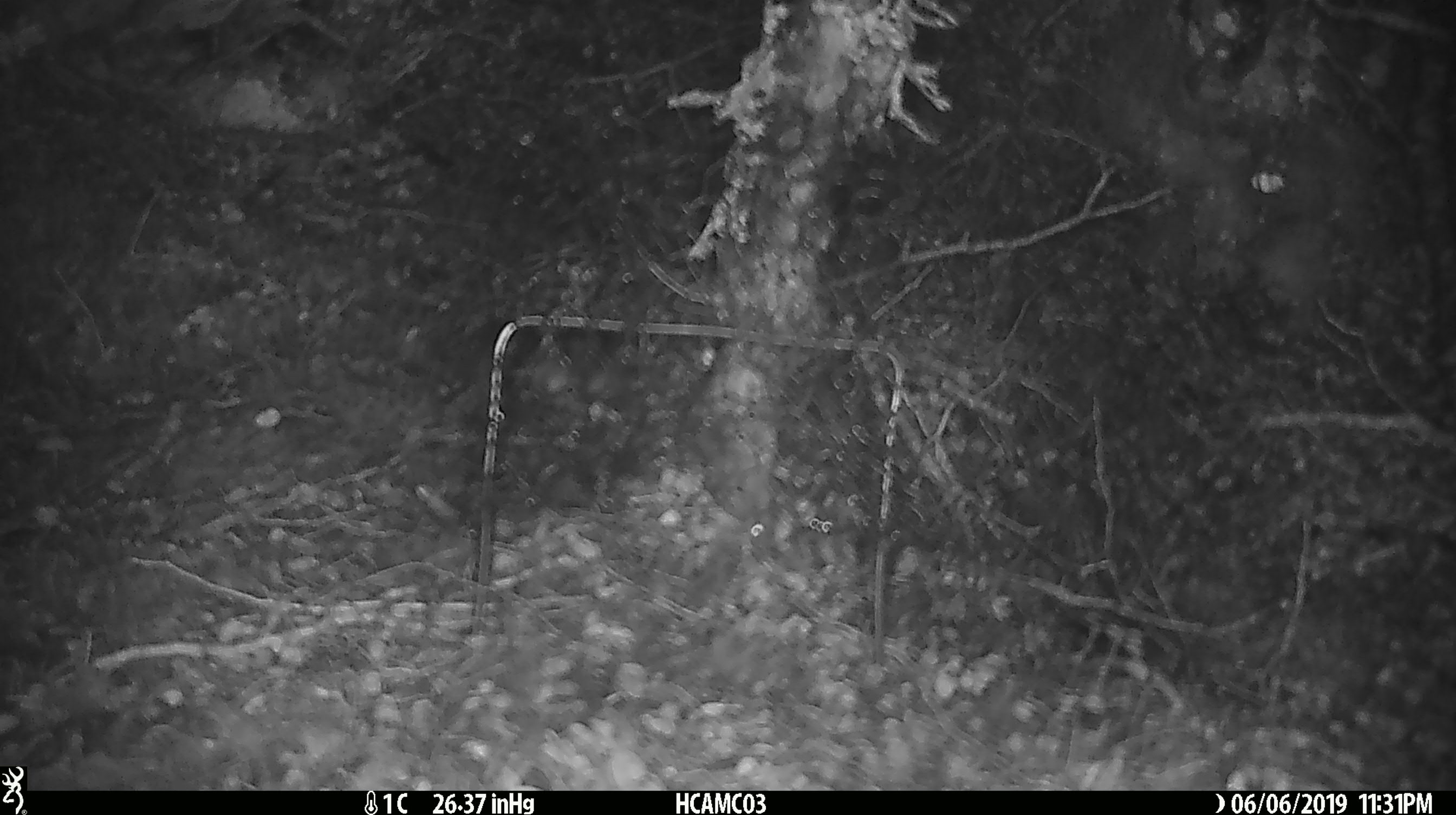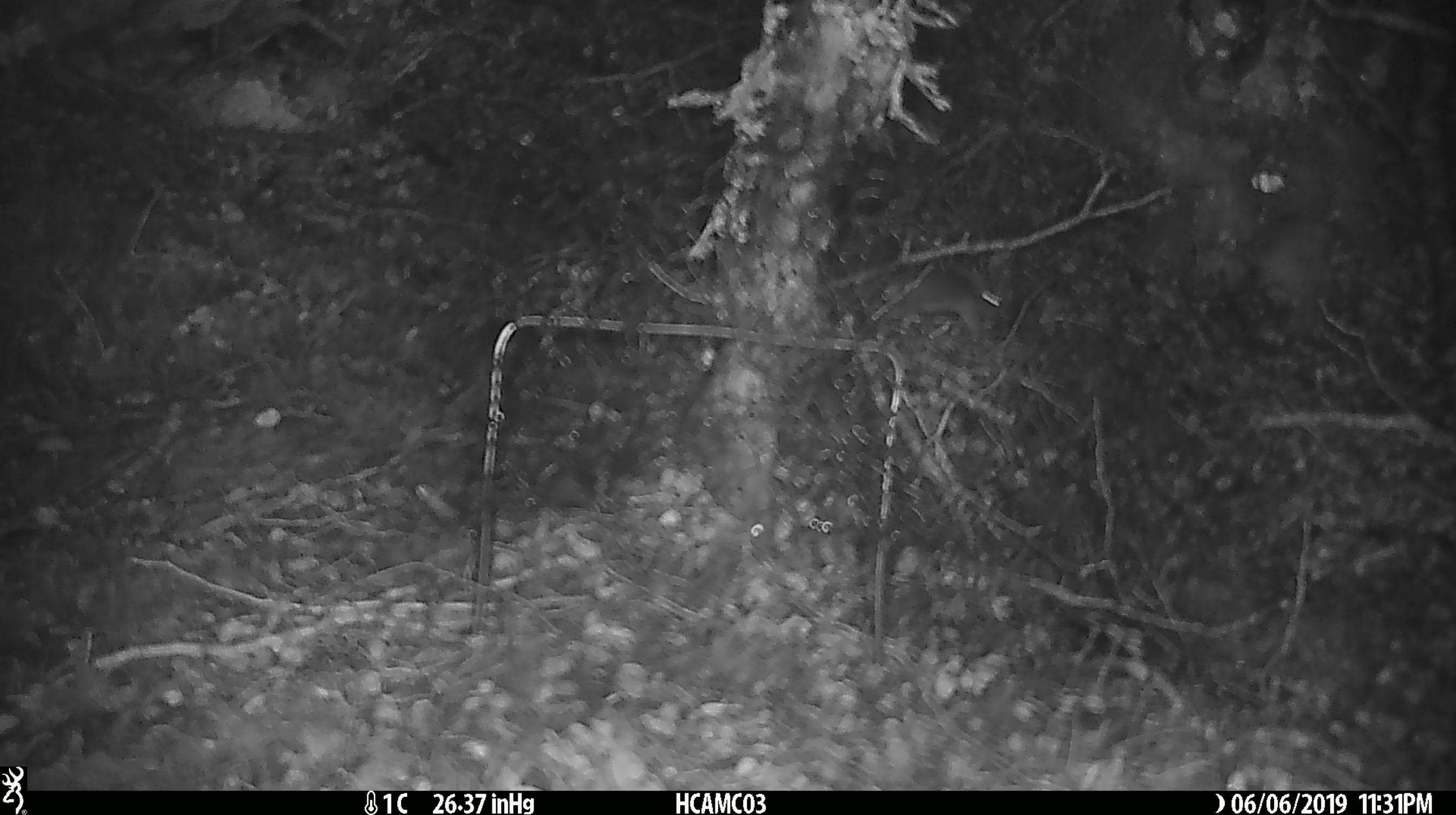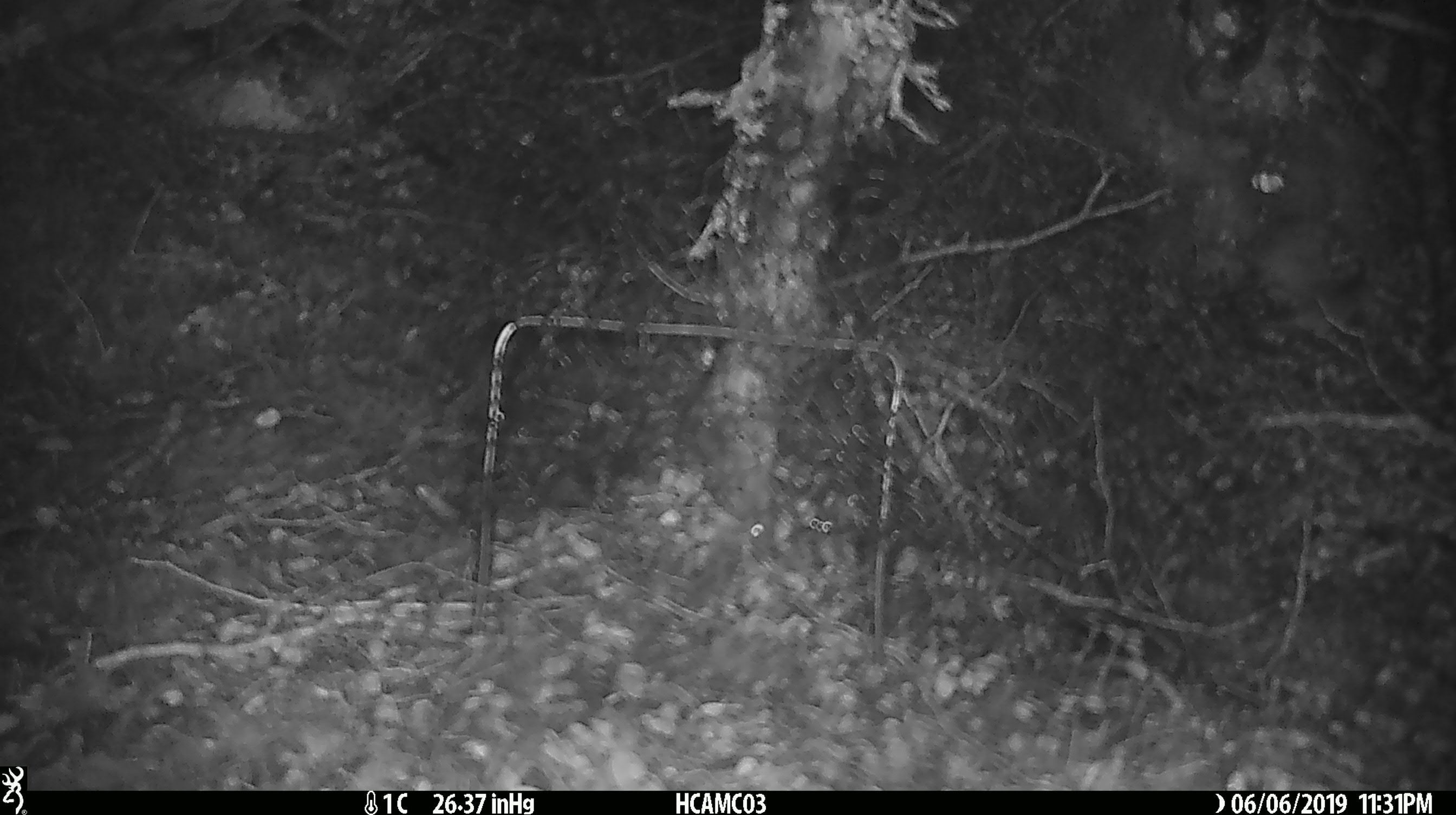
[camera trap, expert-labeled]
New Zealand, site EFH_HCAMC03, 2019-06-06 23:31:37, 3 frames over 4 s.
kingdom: Animalia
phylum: Chordata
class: Mammalia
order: Rodentia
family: Muridae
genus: Mus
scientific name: Mus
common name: mouse